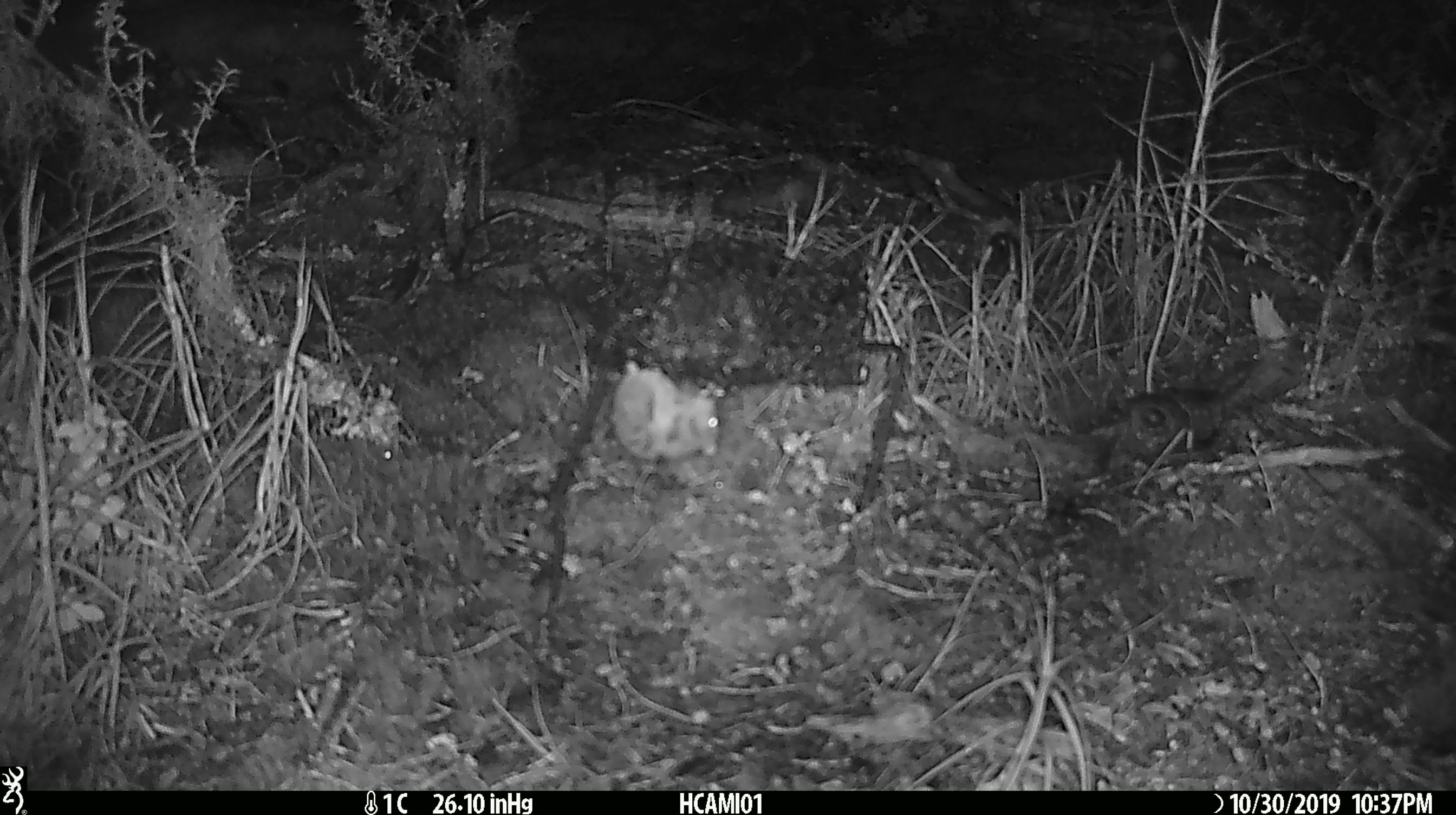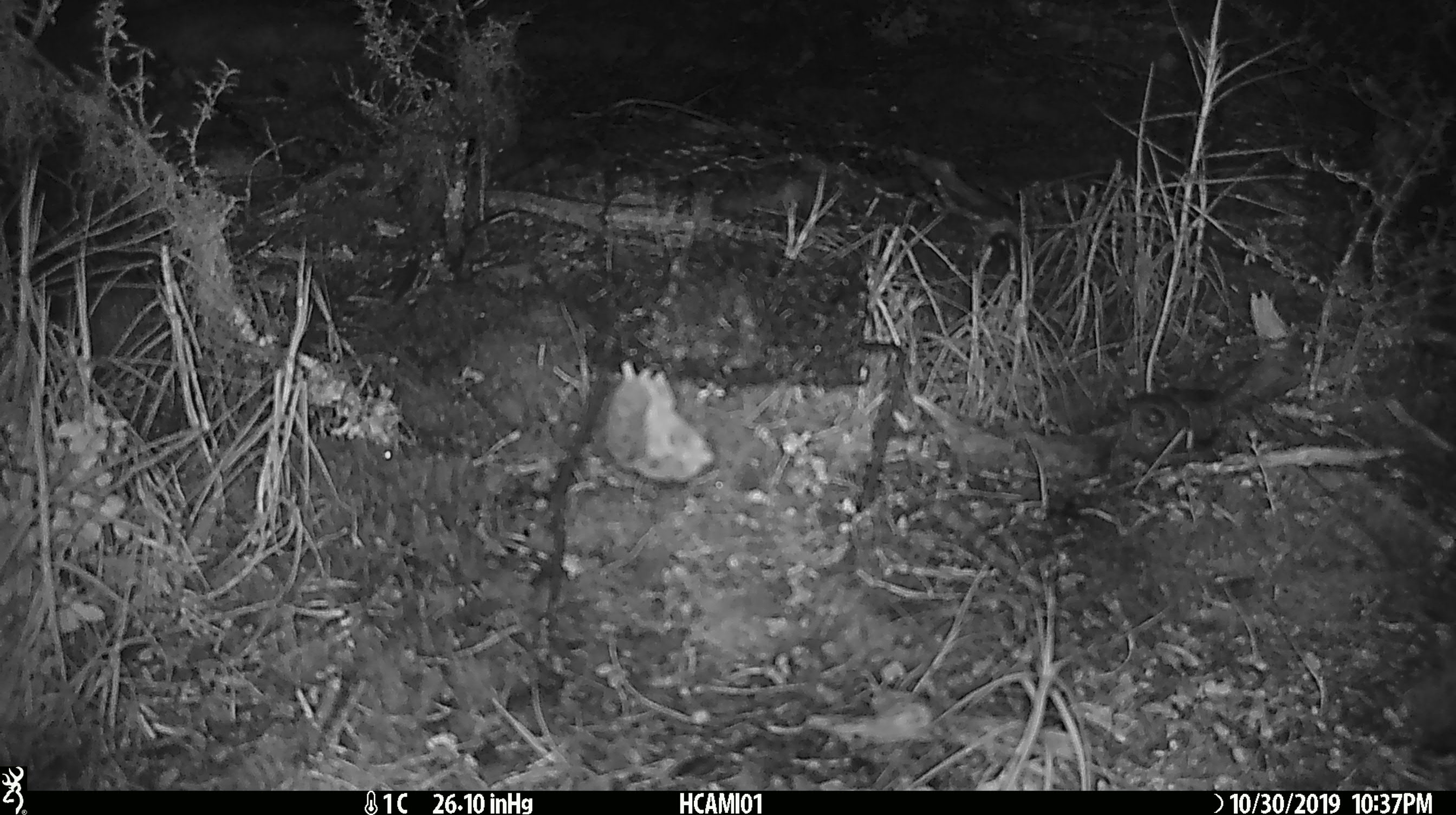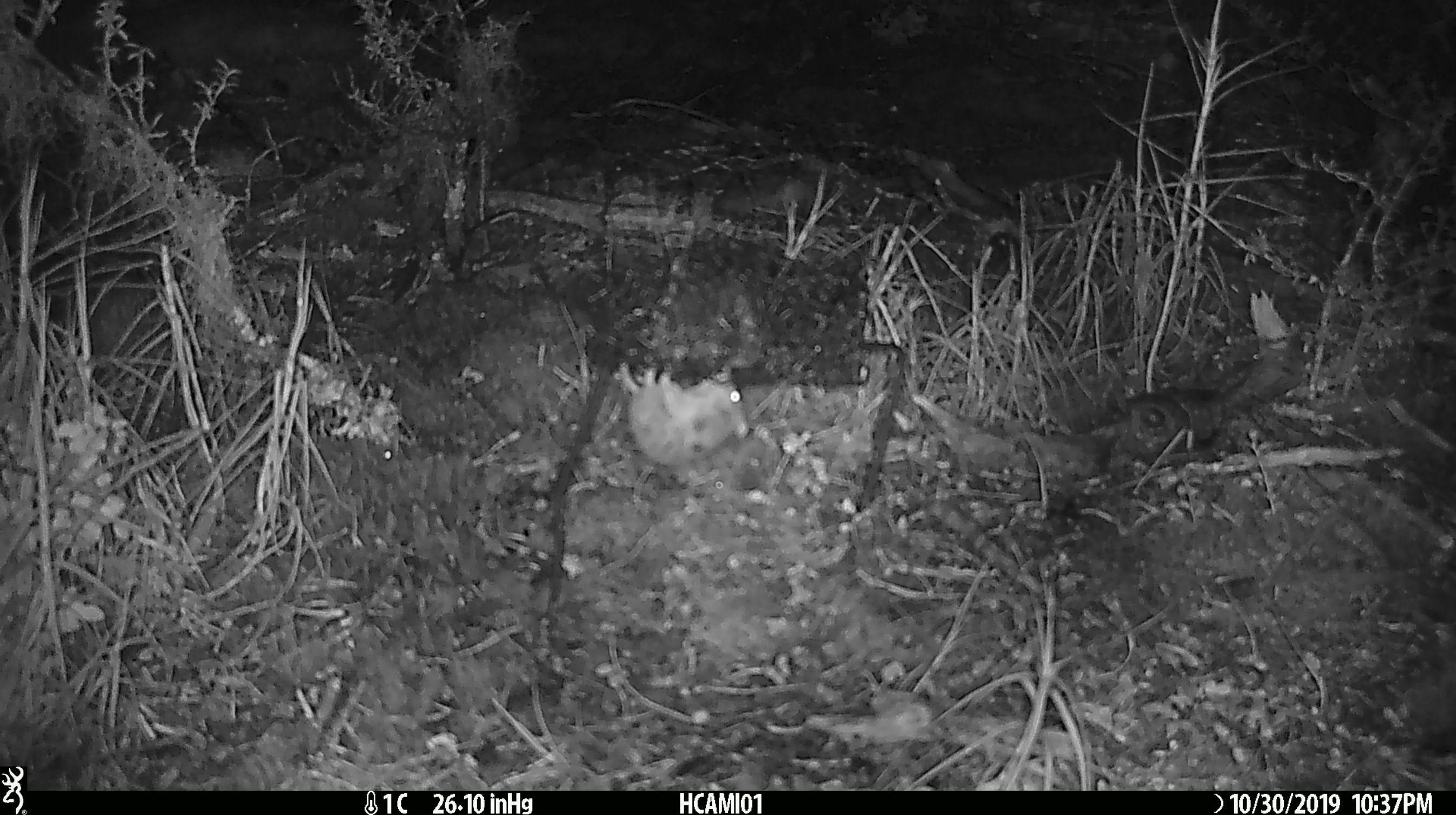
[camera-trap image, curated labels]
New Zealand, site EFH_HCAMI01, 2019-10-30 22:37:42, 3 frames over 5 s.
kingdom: Animalia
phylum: Chordata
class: Mammalia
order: Rodentia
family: Muridae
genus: Mus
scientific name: Mus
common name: mouse